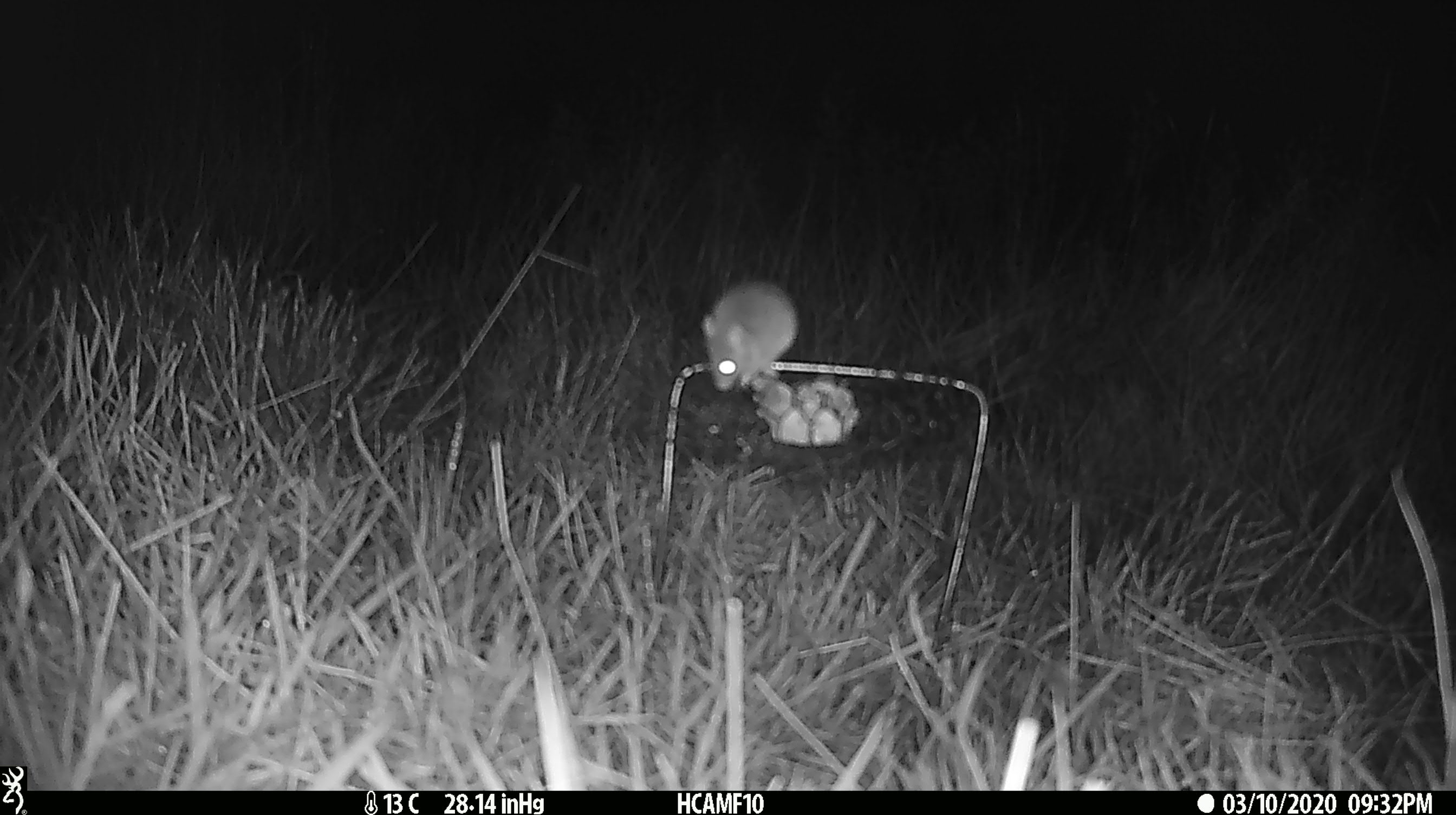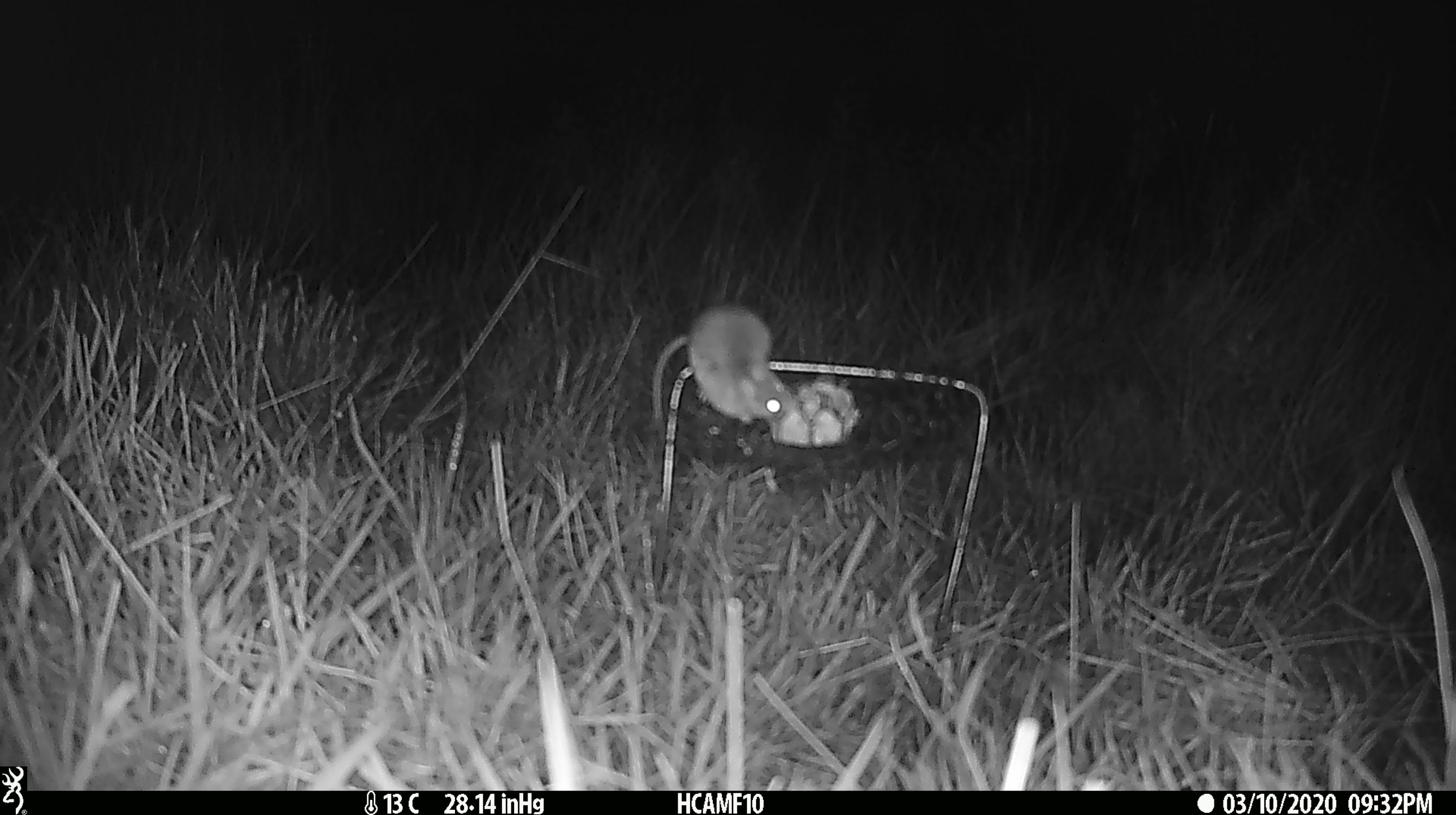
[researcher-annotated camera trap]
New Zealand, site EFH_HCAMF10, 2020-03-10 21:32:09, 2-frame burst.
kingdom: Animalia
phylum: Chordata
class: Mammalia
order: Rodentia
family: Muridae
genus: Mus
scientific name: Mus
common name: mouse